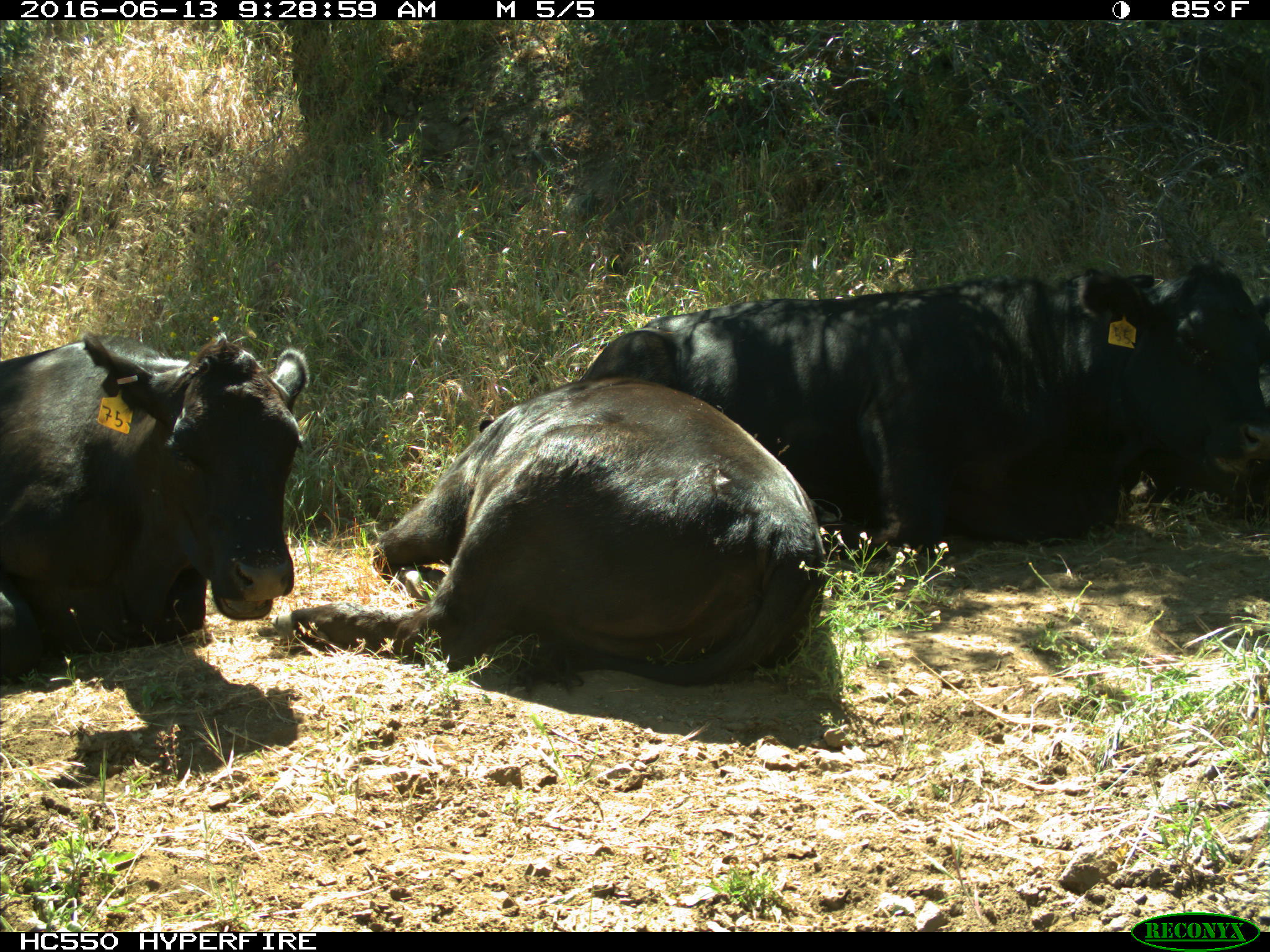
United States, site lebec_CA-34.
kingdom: Animalia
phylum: Chordata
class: Mammalia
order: Artiodactyla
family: Bovidae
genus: Bos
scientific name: Bos taurus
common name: domestic cow